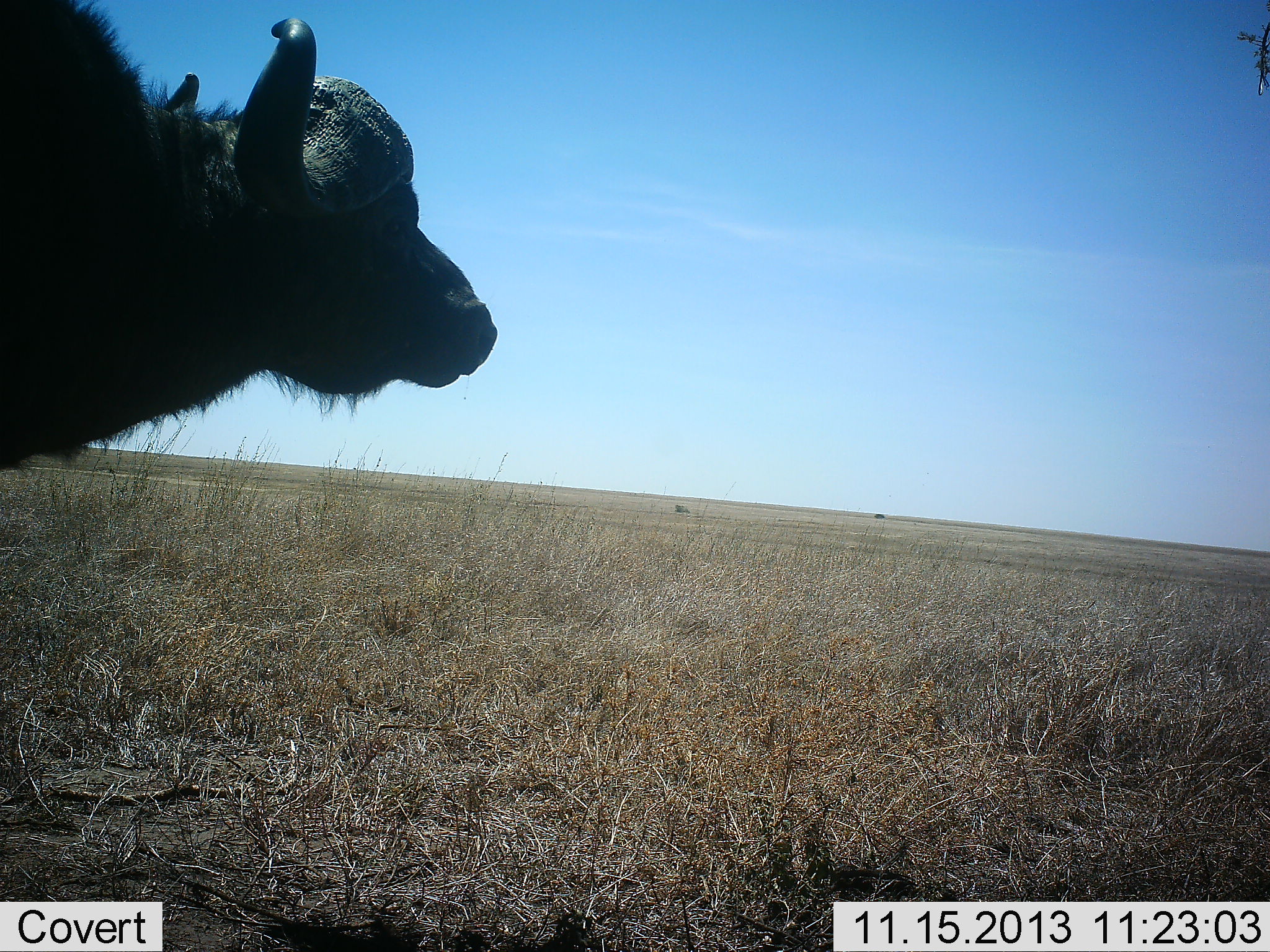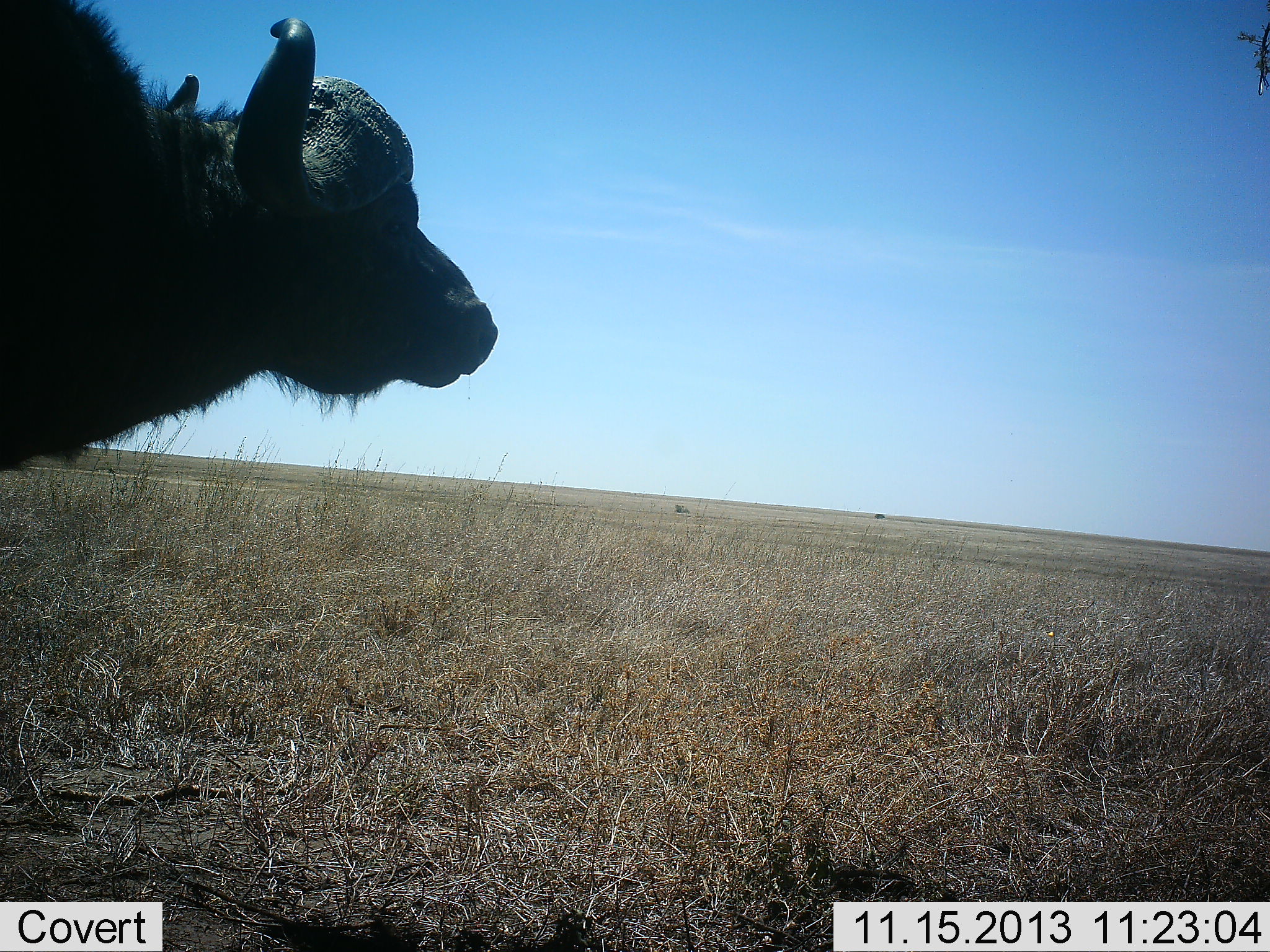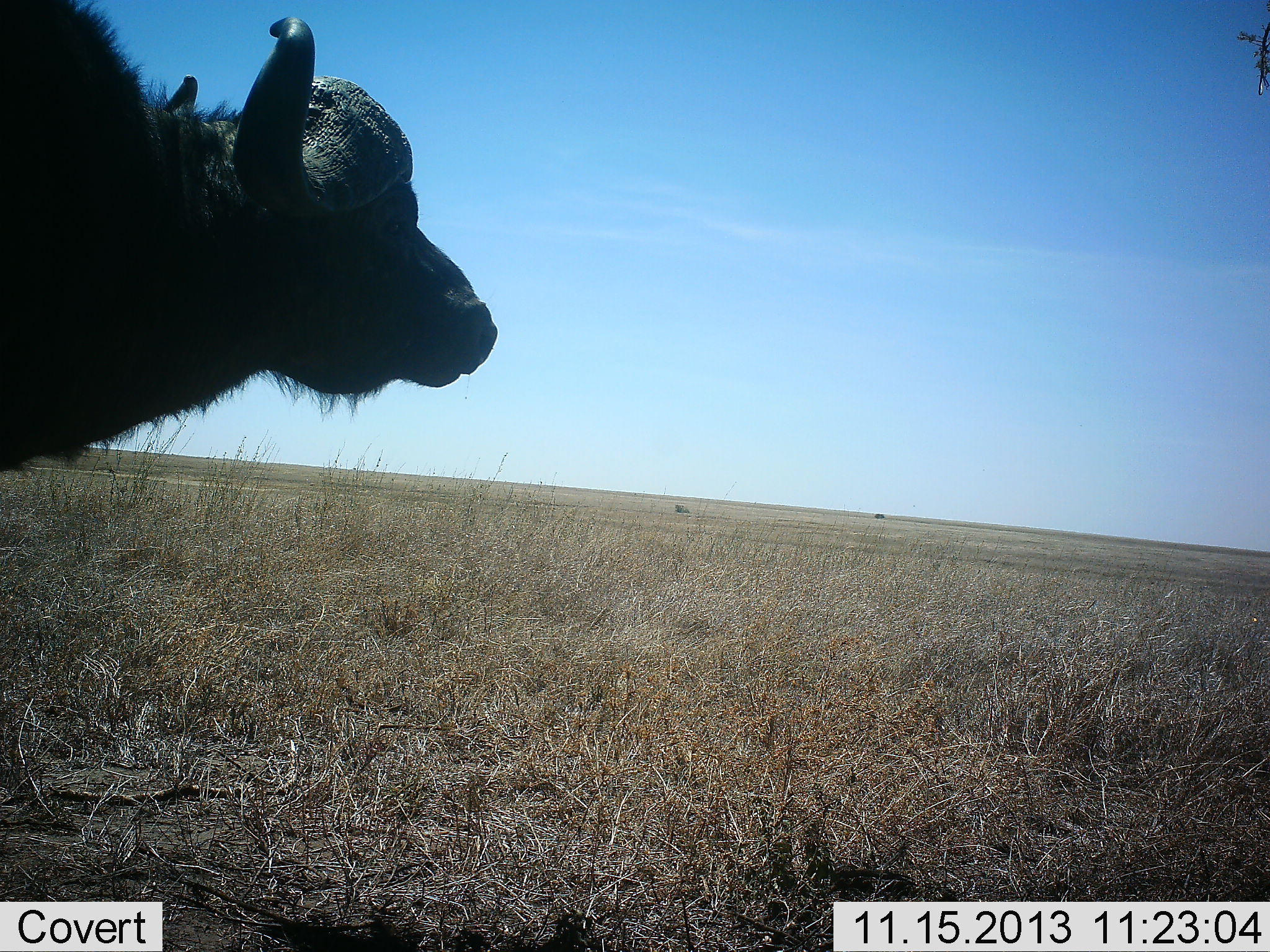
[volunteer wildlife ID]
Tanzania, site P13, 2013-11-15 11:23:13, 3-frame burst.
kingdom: Animalia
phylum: Chordata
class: Mammalia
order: Artiodactyla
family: Bovidae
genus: Syncerus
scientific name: Syncerus caffer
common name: cape buffalo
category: buffalo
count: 1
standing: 93%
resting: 0%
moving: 7%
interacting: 0%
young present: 0%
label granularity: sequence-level